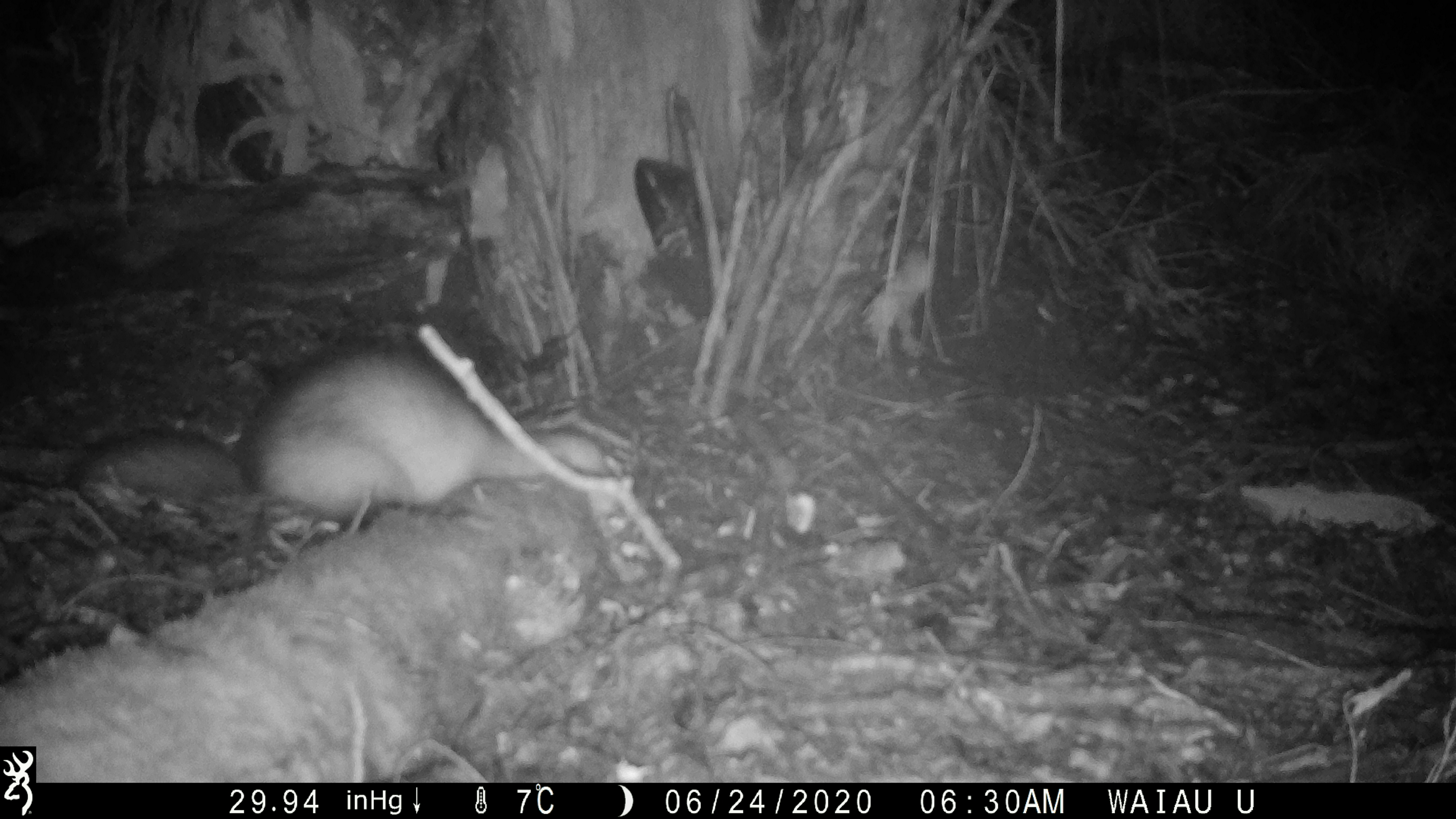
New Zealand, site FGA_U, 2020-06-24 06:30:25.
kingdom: Animalia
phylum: Chordata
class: Mammalia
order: Carnivora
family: Mustelidae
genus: Mustela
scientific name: Mustela furo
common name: ferret